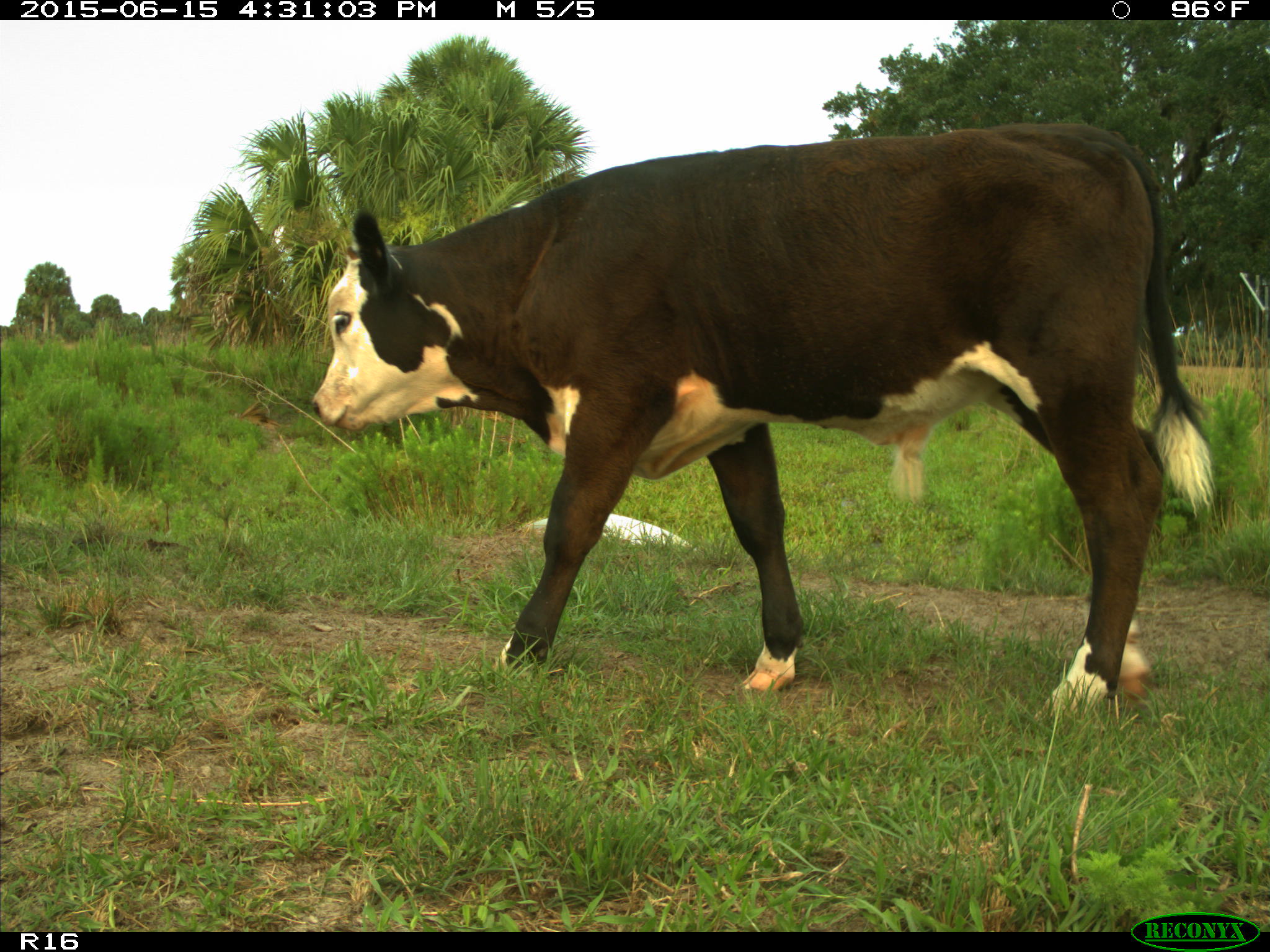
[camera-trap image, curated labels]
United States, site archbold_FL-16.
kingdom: Animalia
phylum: Chordata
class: Mammalia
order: Artiodactyla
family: Bovidae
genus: Bos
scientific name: Bos taurus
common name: domestic cow